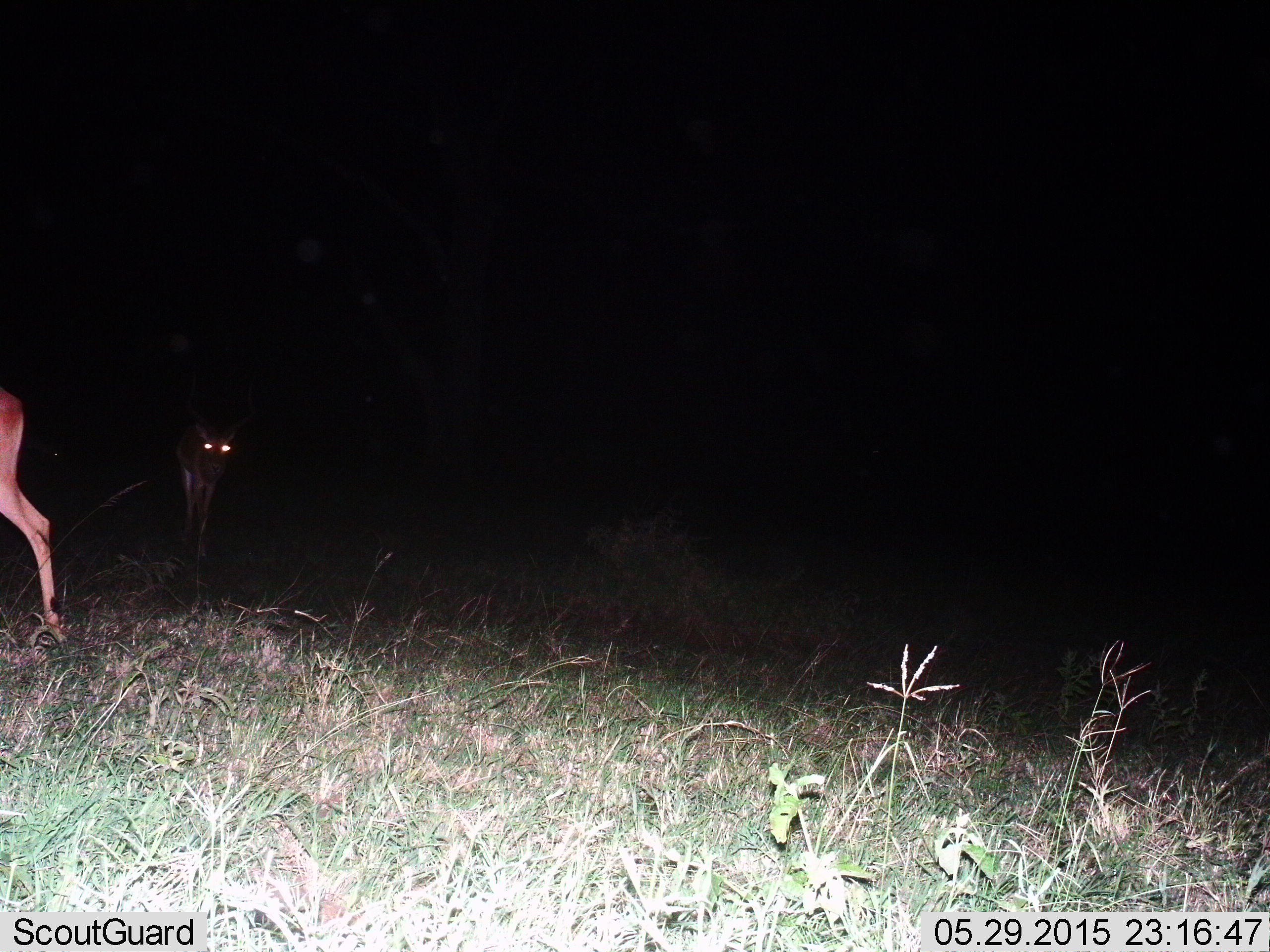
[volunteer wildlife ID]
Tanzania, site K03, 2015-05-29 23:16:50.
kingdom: Animalia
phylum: Chordata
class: Mammalia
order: Artiodactyla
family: Bovidae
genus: Aepyceros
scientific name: Aepyceros melampus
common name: impala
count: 2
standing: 50%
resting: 0%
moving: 60%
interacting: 0%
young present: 10%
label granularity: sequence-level